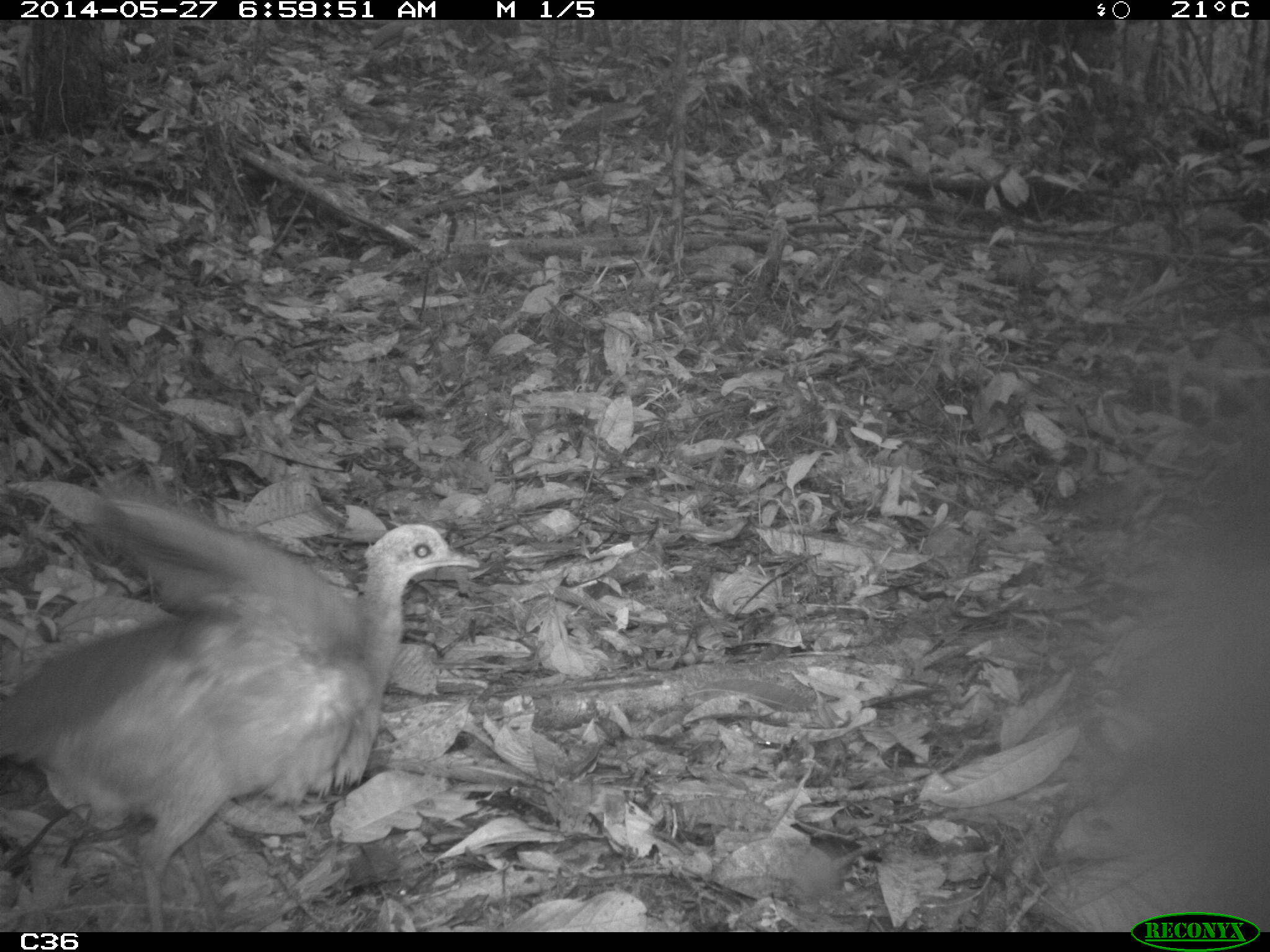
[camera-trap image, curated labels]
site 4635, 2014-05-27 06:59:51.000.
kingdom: Animalia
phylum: Chordata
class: Aves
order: Tinamiformes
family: Tinamidae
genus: Tinamus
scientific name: Tinamus major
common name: great tinamou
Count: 1.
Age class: adult.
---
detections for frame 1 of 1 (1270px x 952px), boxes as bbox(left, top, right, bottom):
tinamus major: bbox(1, 477, 481, 931)